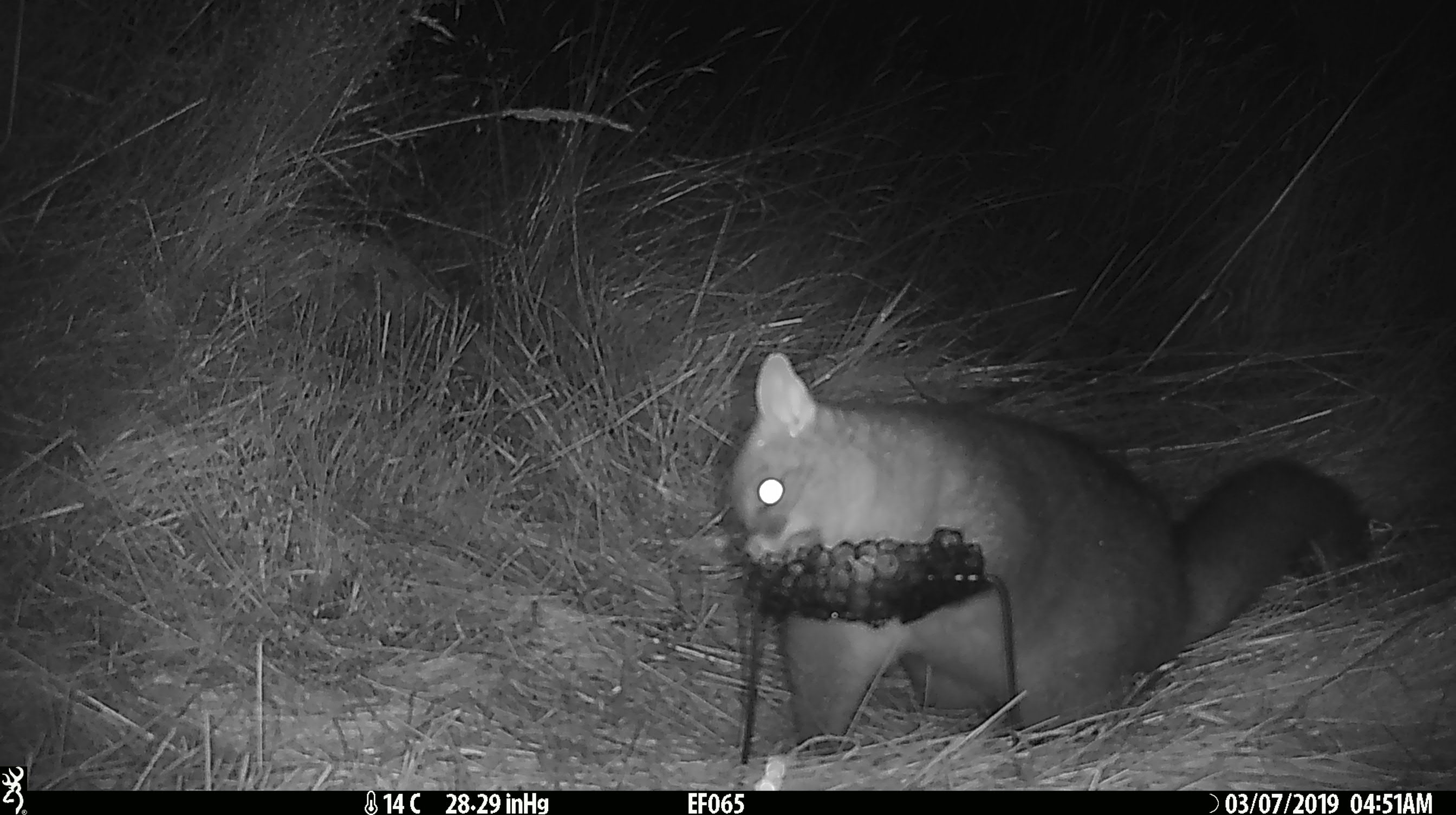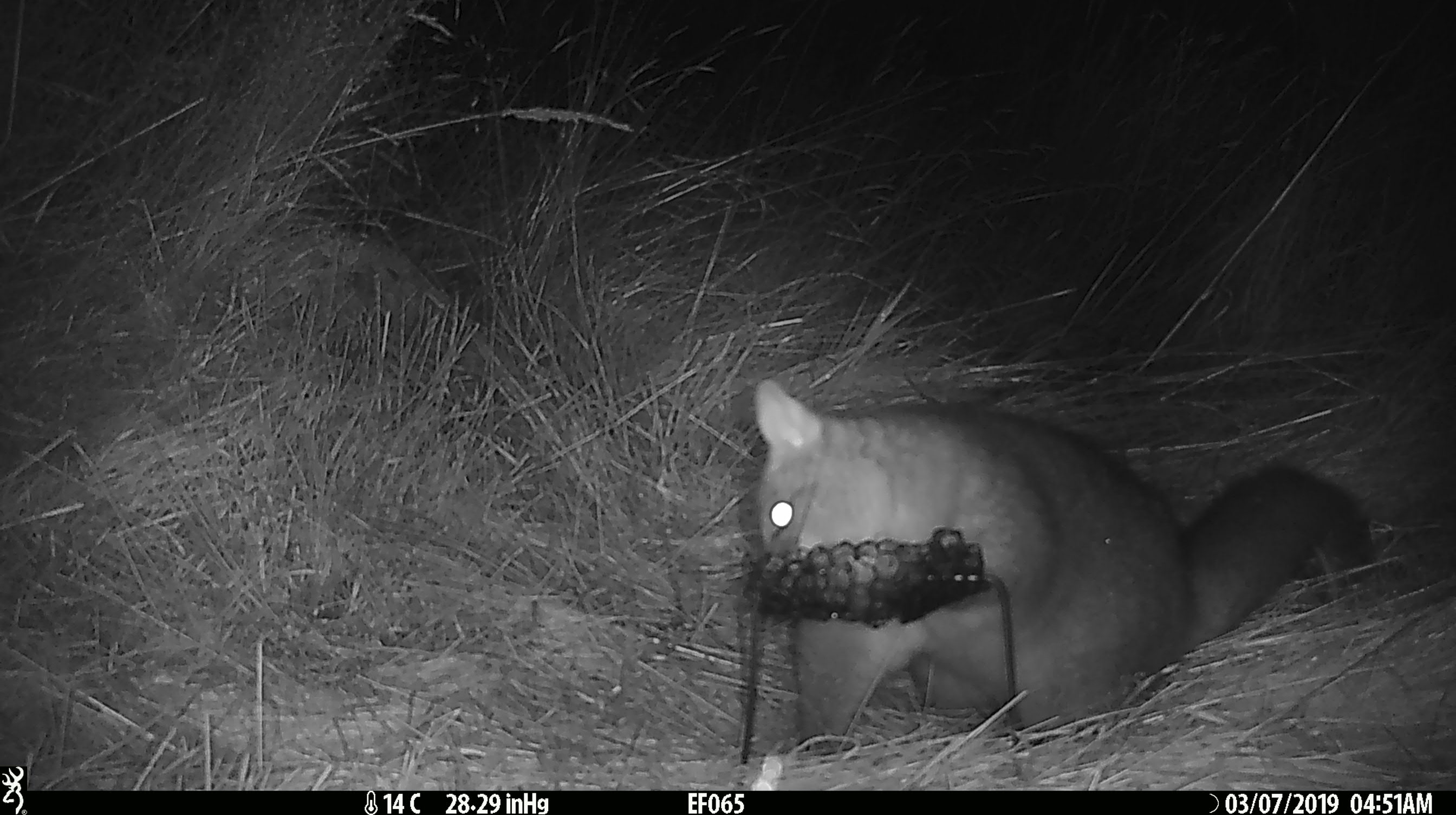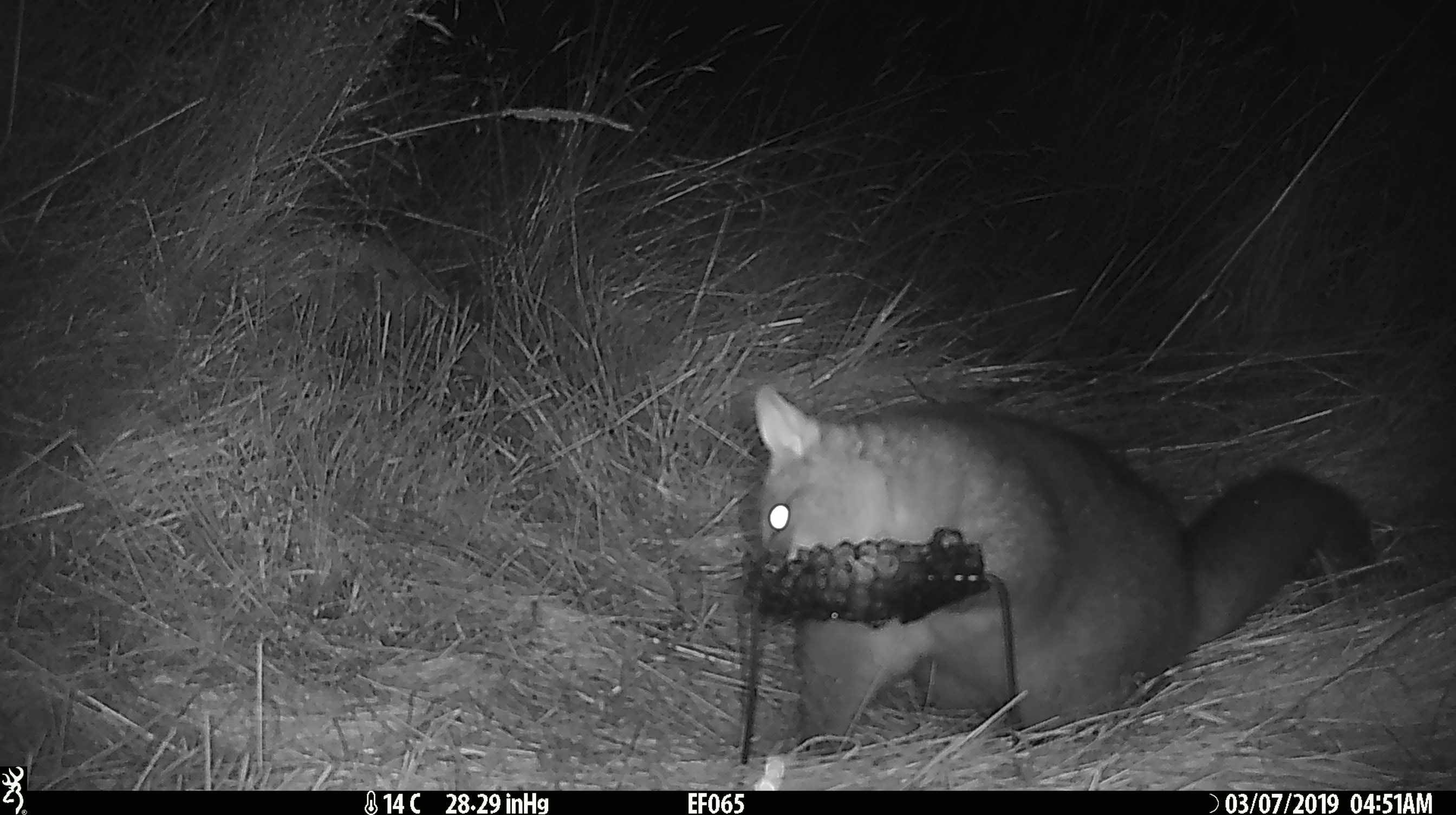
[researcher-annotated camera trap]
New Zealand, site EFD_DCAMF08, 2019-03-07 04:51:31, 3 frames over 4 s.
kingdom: Animalia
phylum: Chordata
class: Mammalia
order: Diprotodontia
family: Phalangeridae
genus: Trichosurus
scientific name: Trichosurus vulpecula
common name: common brushtail possum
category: possum